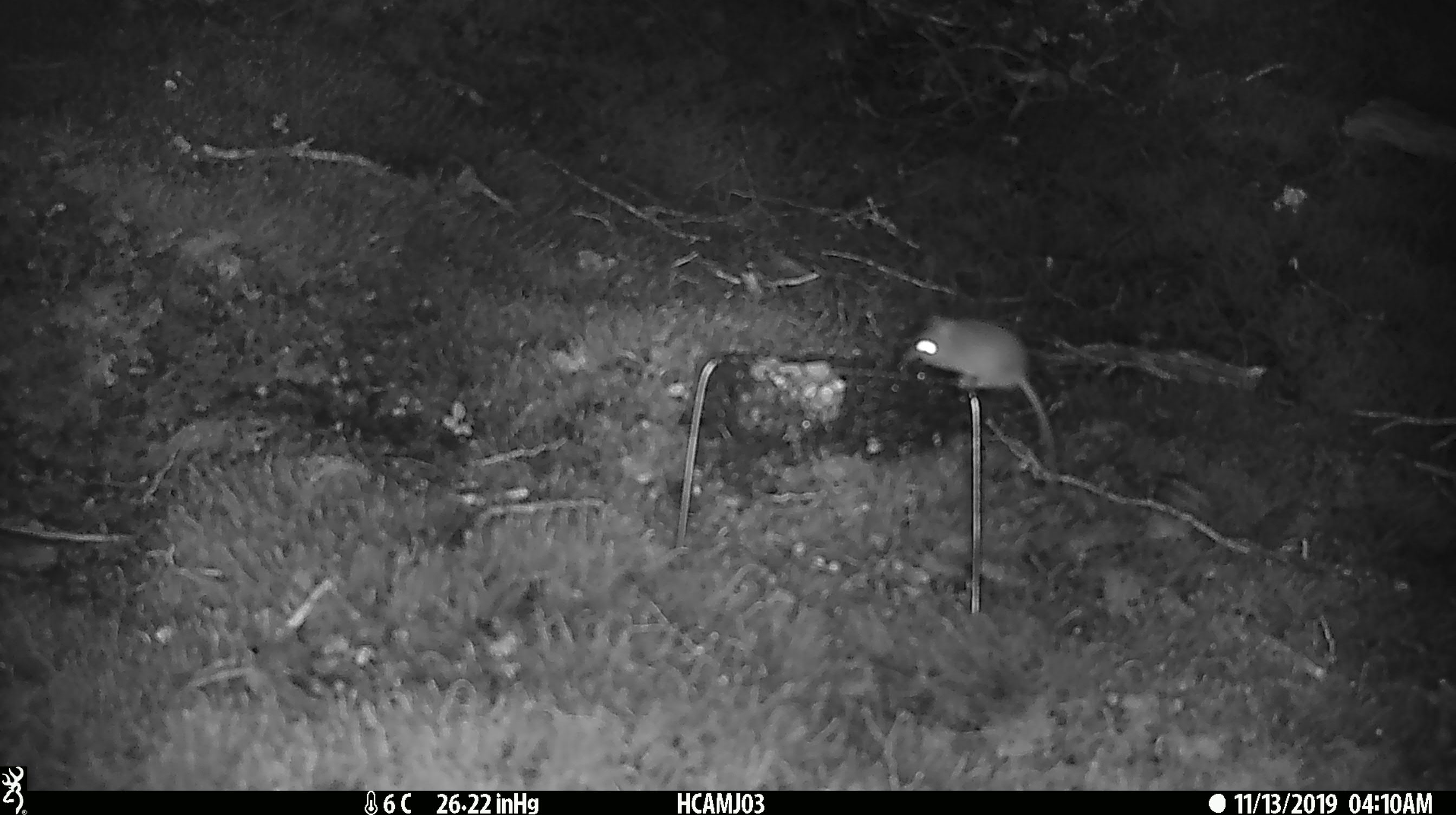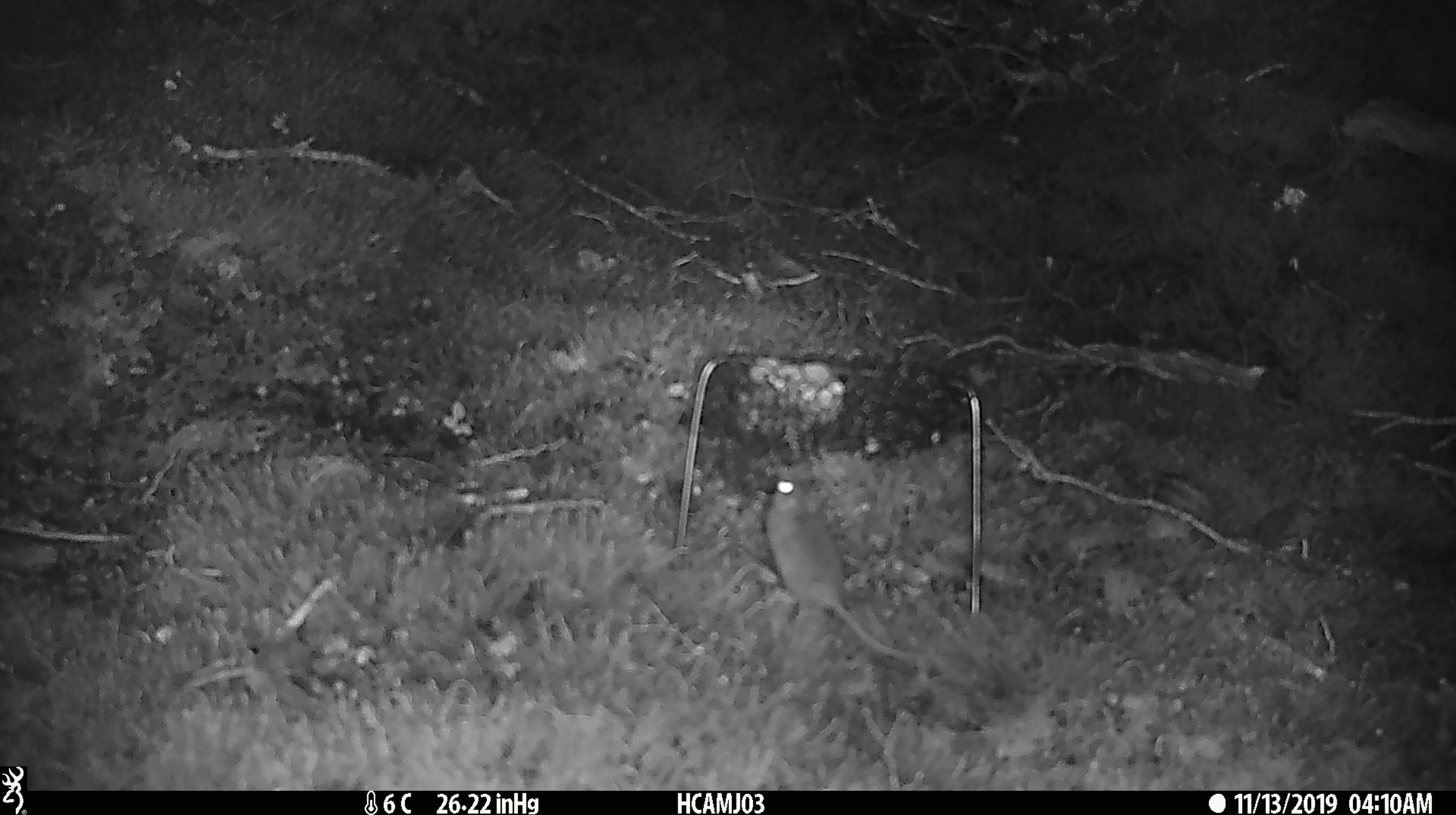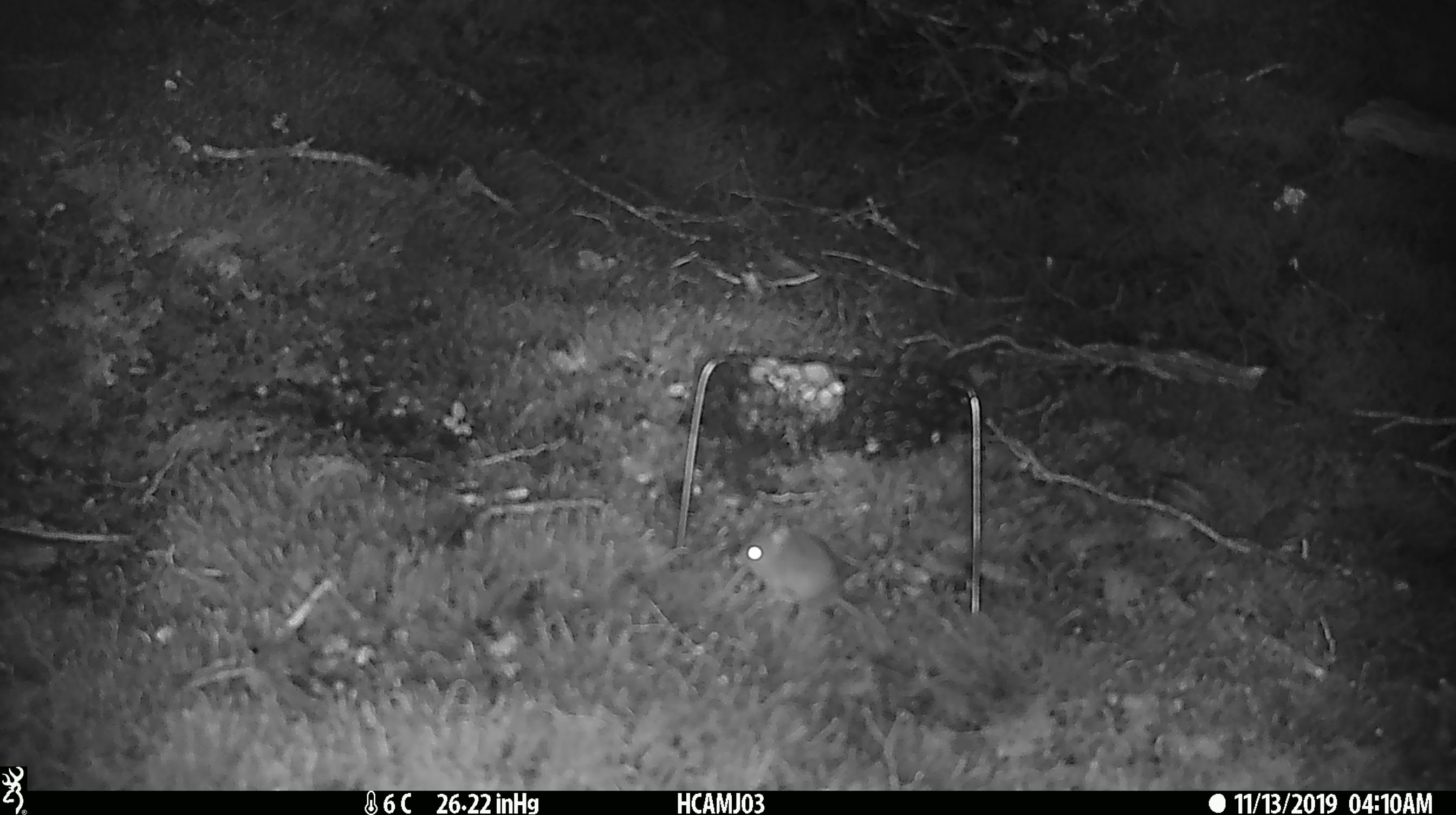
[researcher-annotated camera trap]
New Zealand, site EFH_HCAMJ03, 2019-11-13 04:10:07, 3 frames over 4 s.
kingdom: Animalia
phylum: Chordata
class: Mammalia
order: Rodentia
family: Muridae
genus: Mus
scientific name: Mus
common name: mouse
Mouse (Mus).